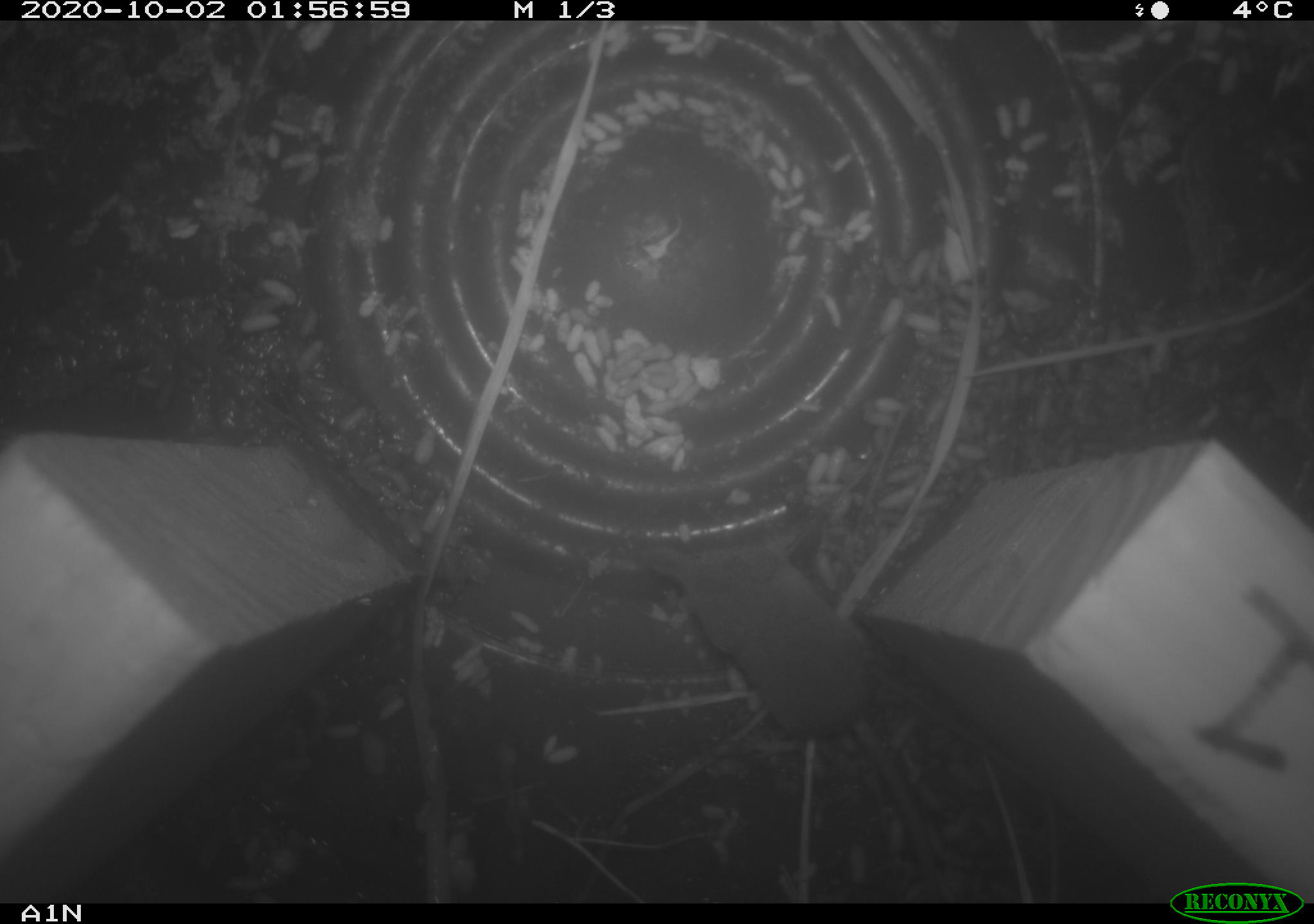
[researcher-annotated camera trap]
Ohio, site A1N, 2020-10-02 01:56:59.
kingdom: Animalia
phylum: Chordata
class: Mammalia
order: Rodentia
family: Cricetidae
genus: Microtus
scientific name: Microtus pennsylvanicus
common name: meadow vole